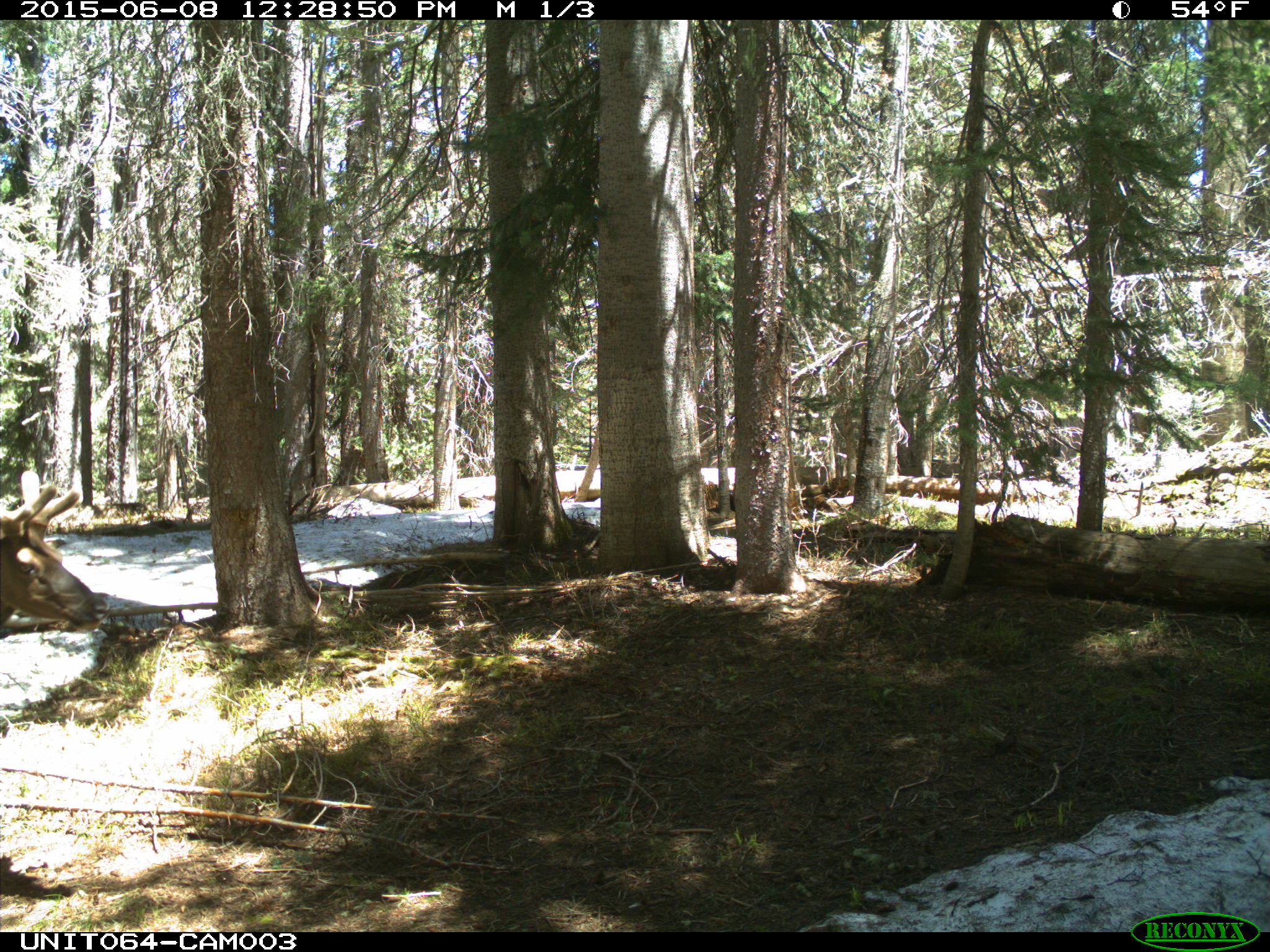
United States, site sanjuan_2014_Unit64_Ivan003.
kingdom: Animalia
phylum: Chordata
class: Mammalia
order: Artiodactyla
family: Cervidae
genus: Cervus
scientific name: Cervus elaphus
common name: red deer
Cervus elaphus (red deer).